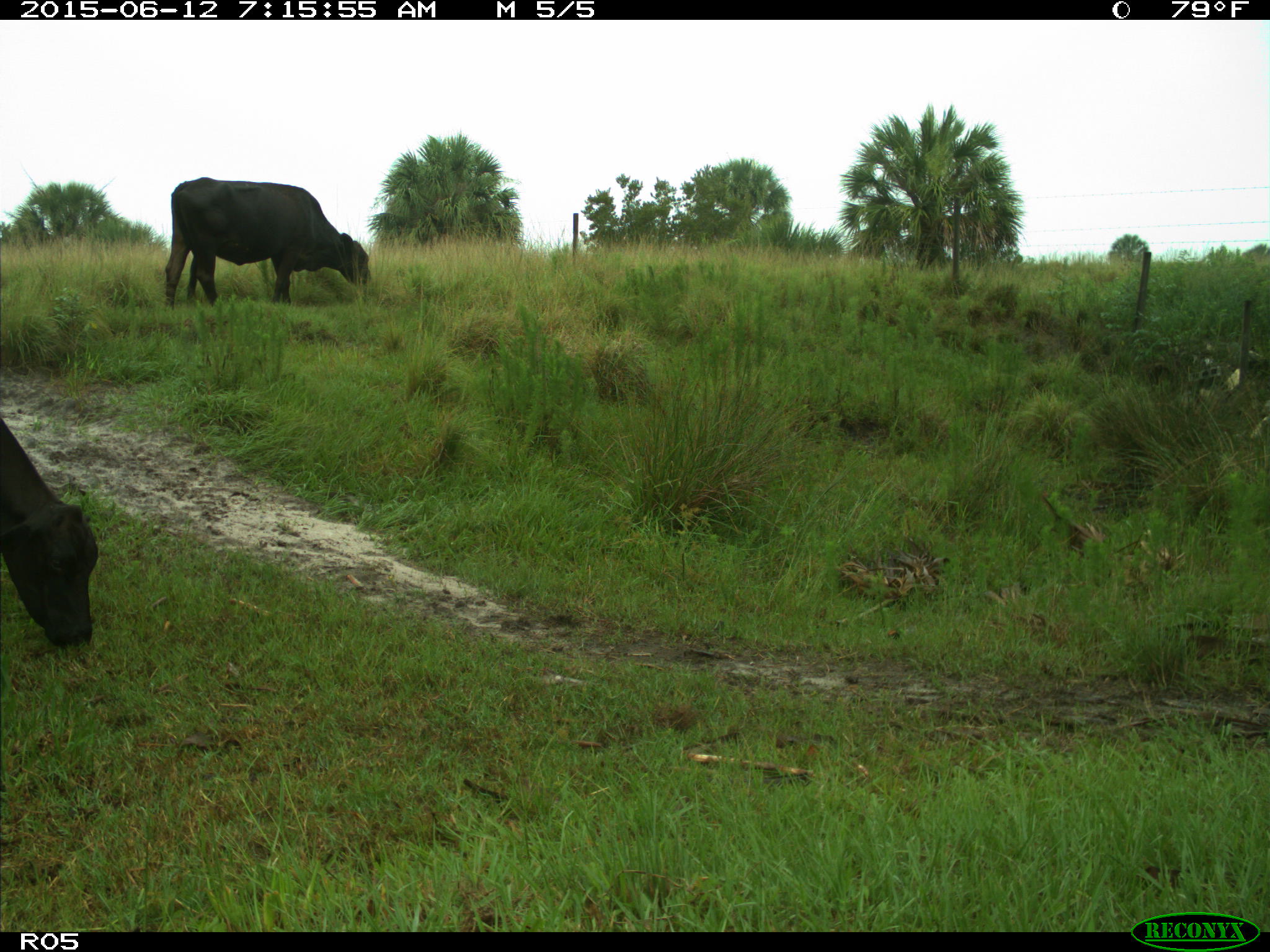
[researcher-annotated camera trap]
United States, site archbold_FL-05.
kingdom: Animalia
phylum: Chordata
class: Mammalia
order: Artiodactyla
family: Bovidae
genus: Bos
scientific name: Bos taurus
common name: domestic cow